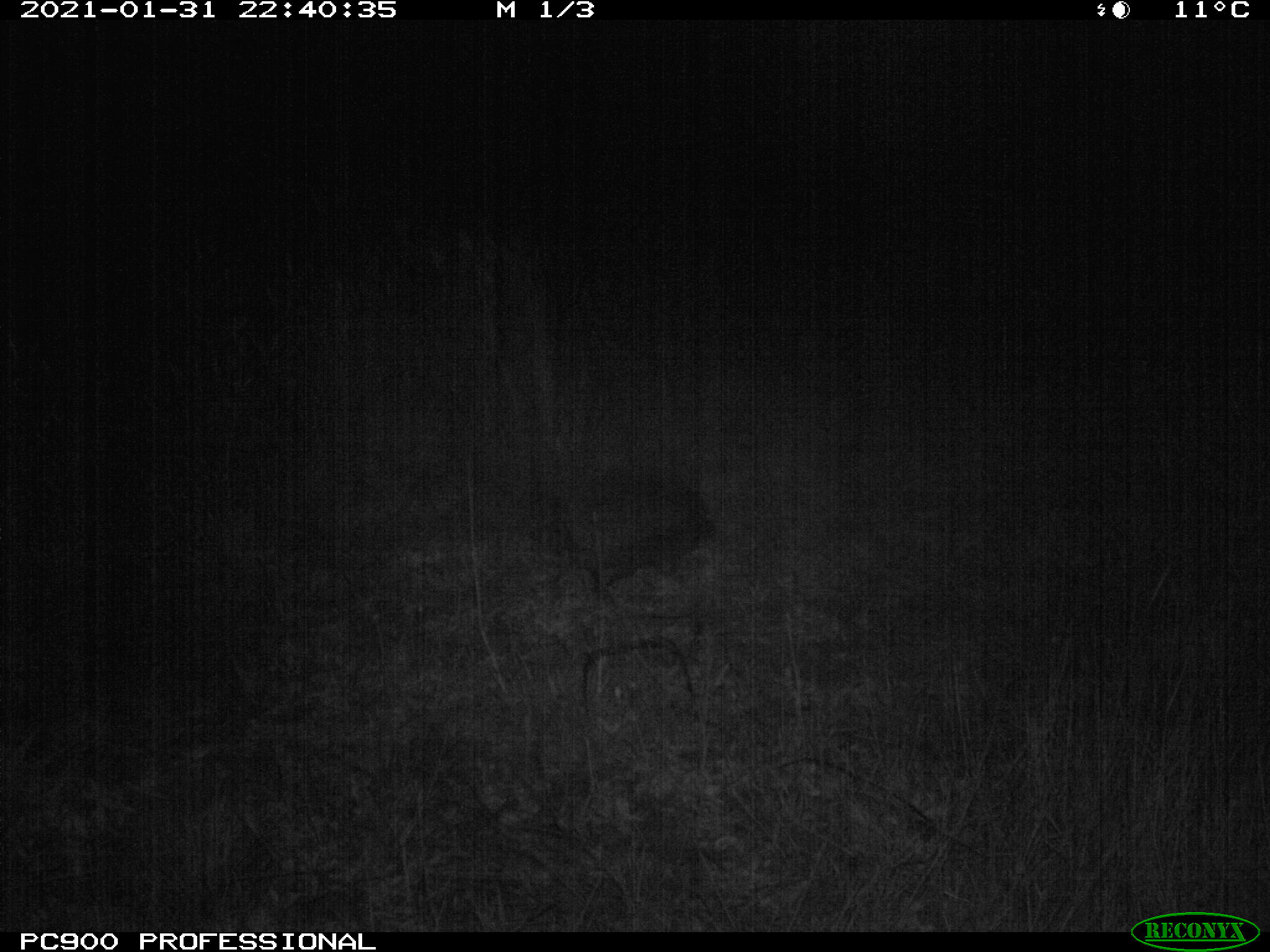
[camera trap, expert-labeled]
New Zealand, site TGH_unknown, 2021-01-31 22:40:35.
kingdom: Animalia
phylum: Chordata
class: Mammalia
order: Eulipotyphla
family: Erinaceidae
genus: Erinaceus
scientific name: Erinaceus europaeus europaeus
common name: european hedgehog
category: hedgehog